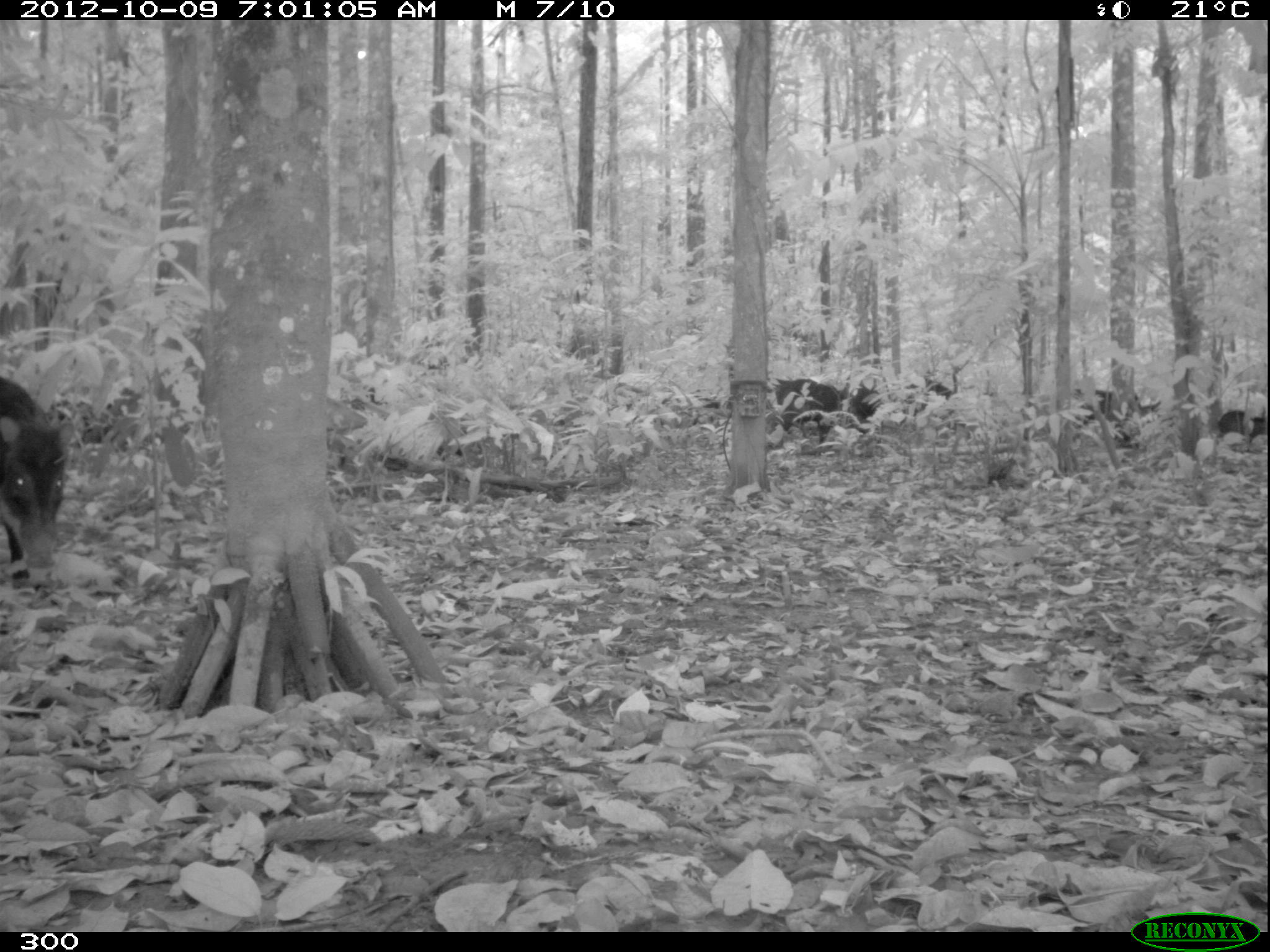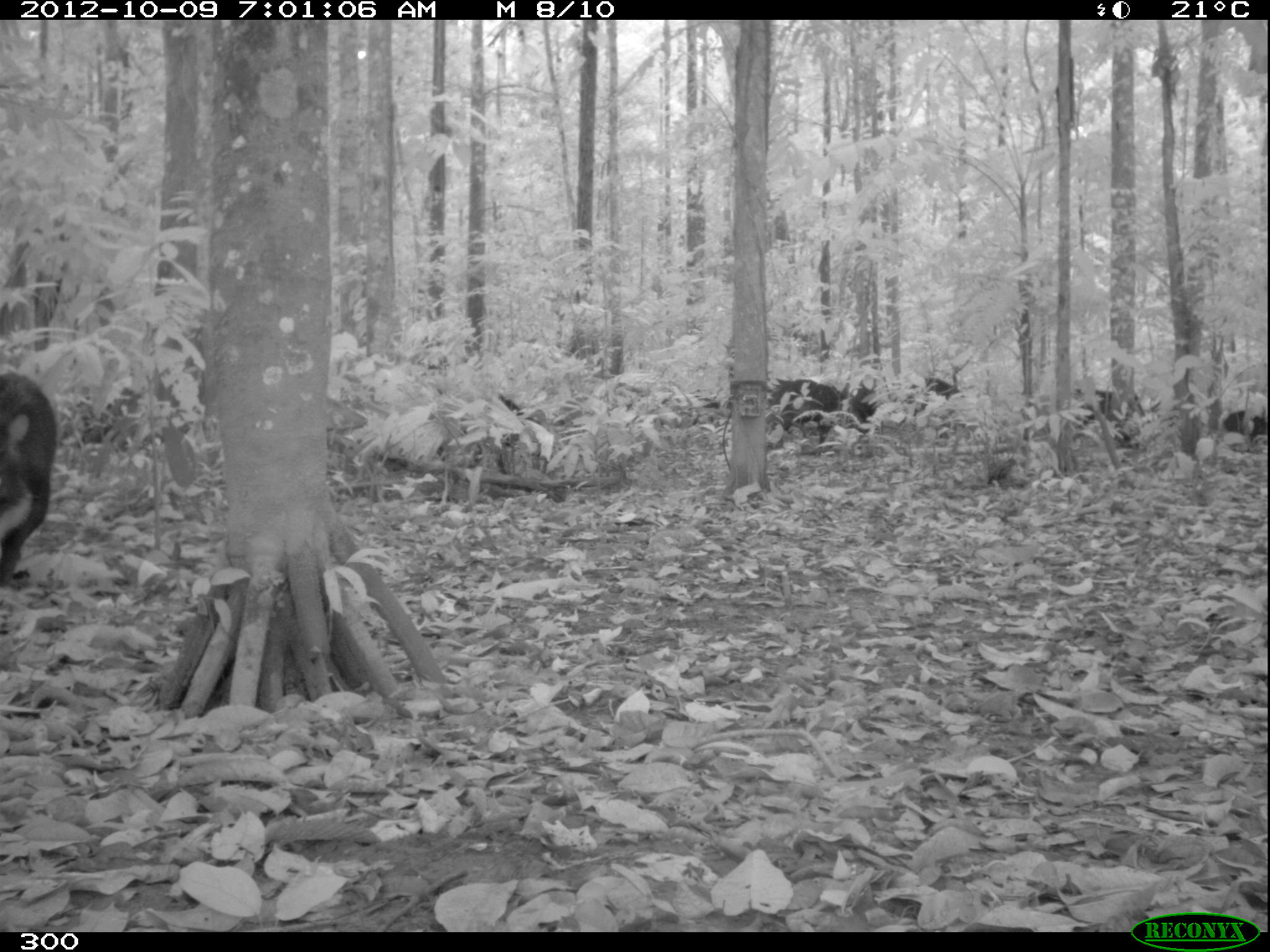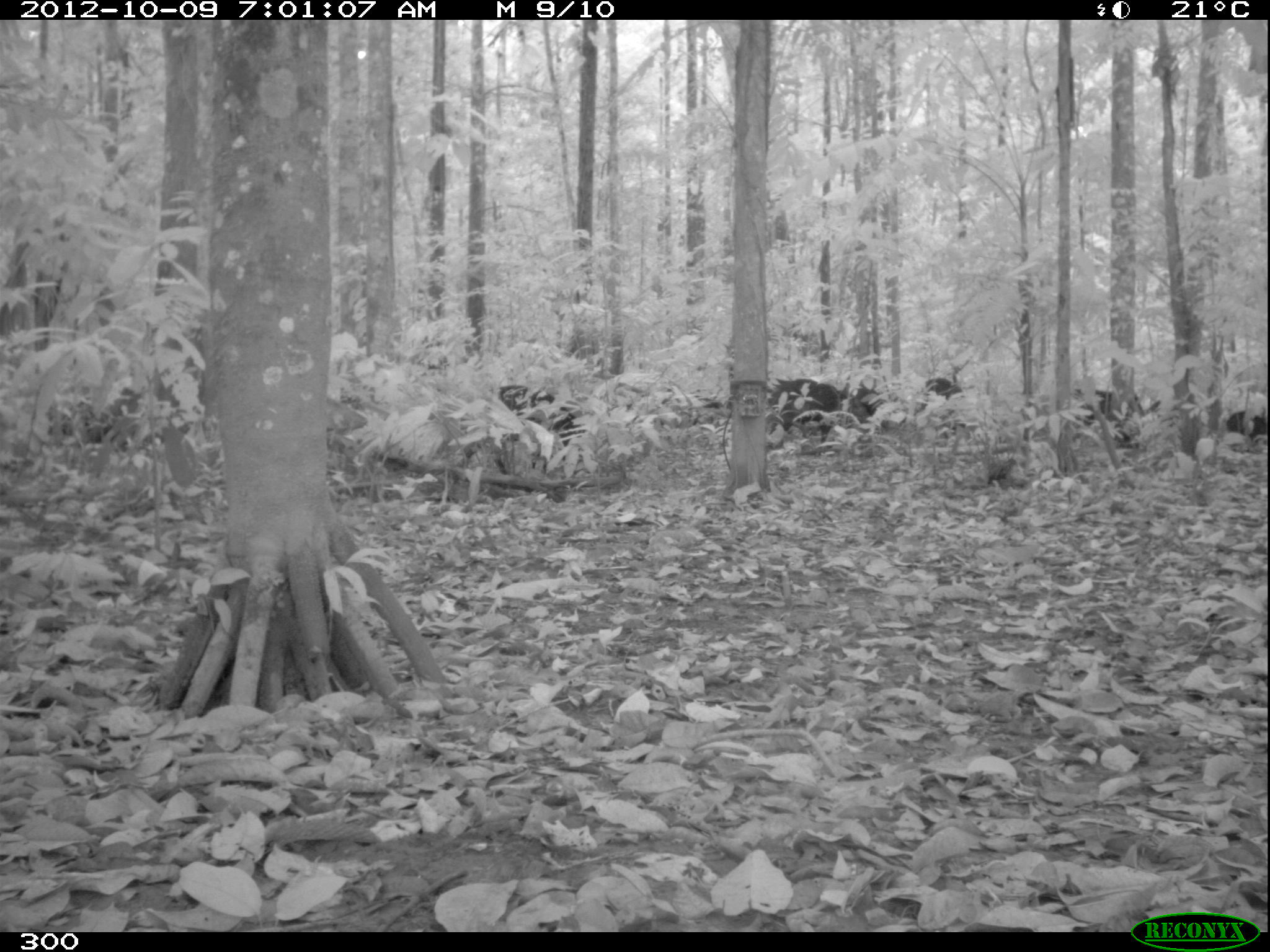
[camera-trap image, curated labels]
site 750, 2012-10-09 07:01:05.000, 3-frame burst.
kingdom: Animalia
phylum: Chordata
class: Mammalia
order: Artiodactyla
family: Tayassuidae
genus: Tayassu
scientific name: Tayassu pecari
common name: white-lipped peccary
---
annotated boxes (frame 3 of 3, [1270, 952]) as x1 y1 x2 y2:
tayassu pecari: 499 385 585 451; 768 377 840 452; 1076 383 1149 444; 838 387 890 433; 1226 409 1267 442; 920 378 967 401